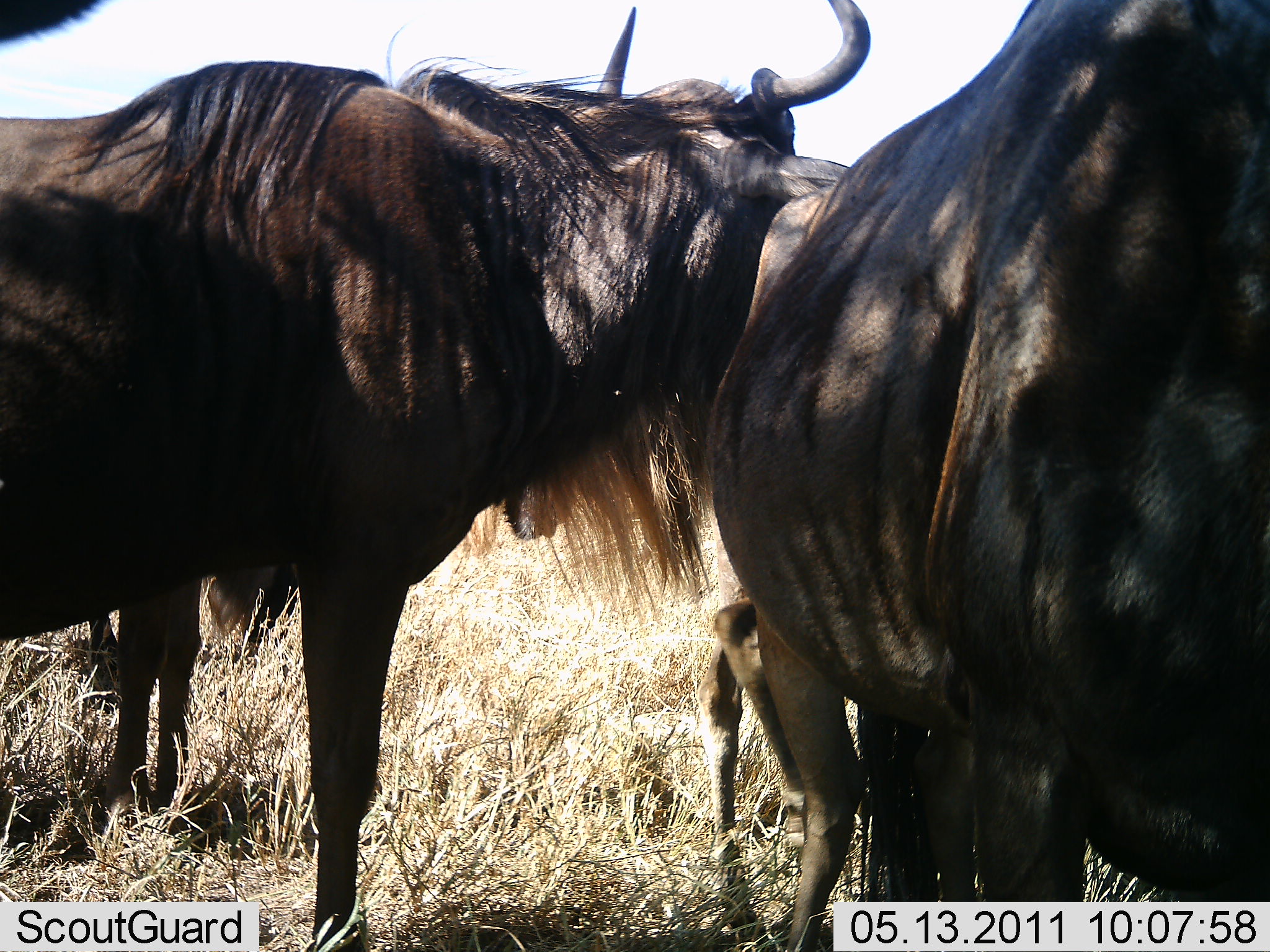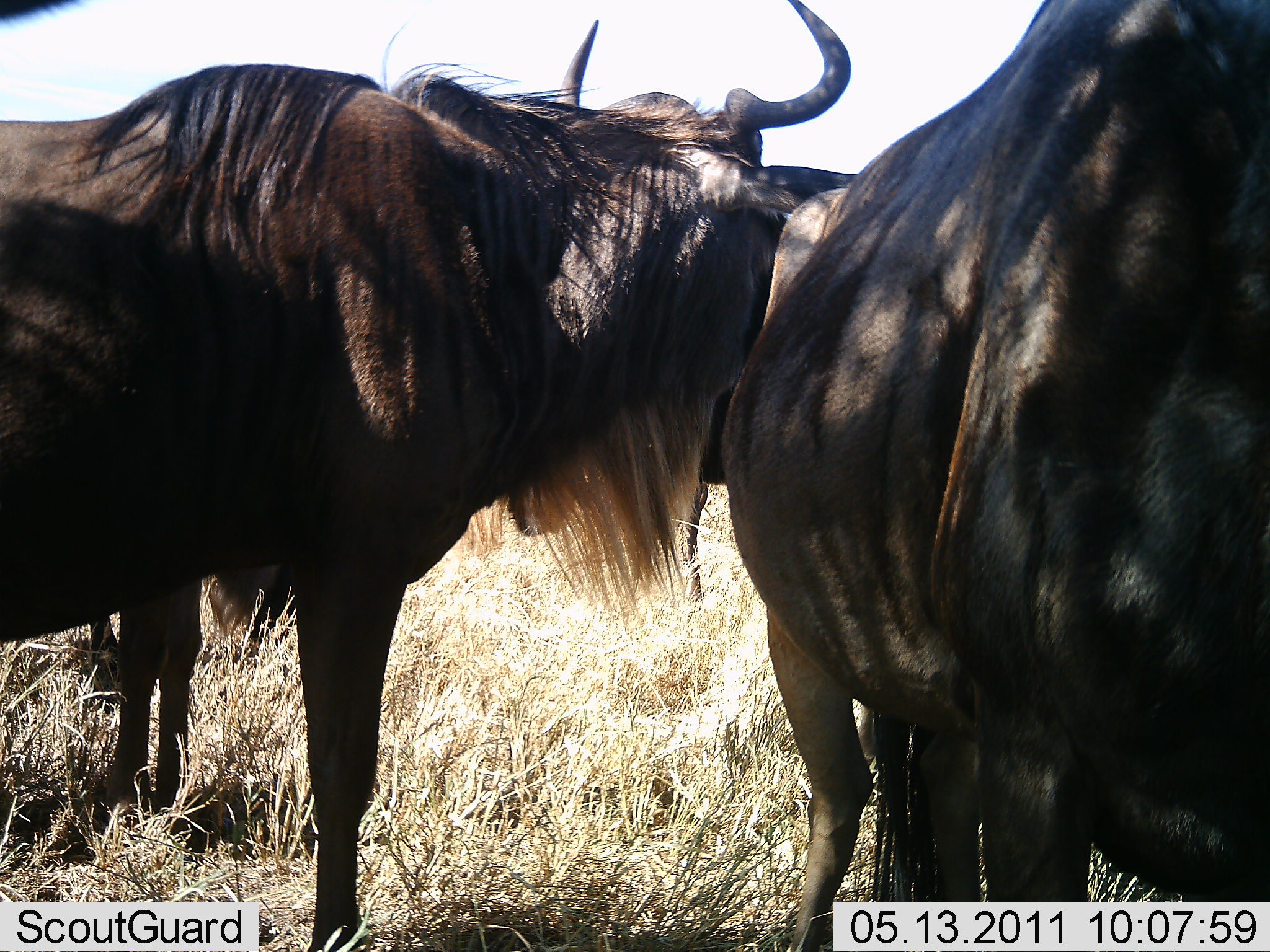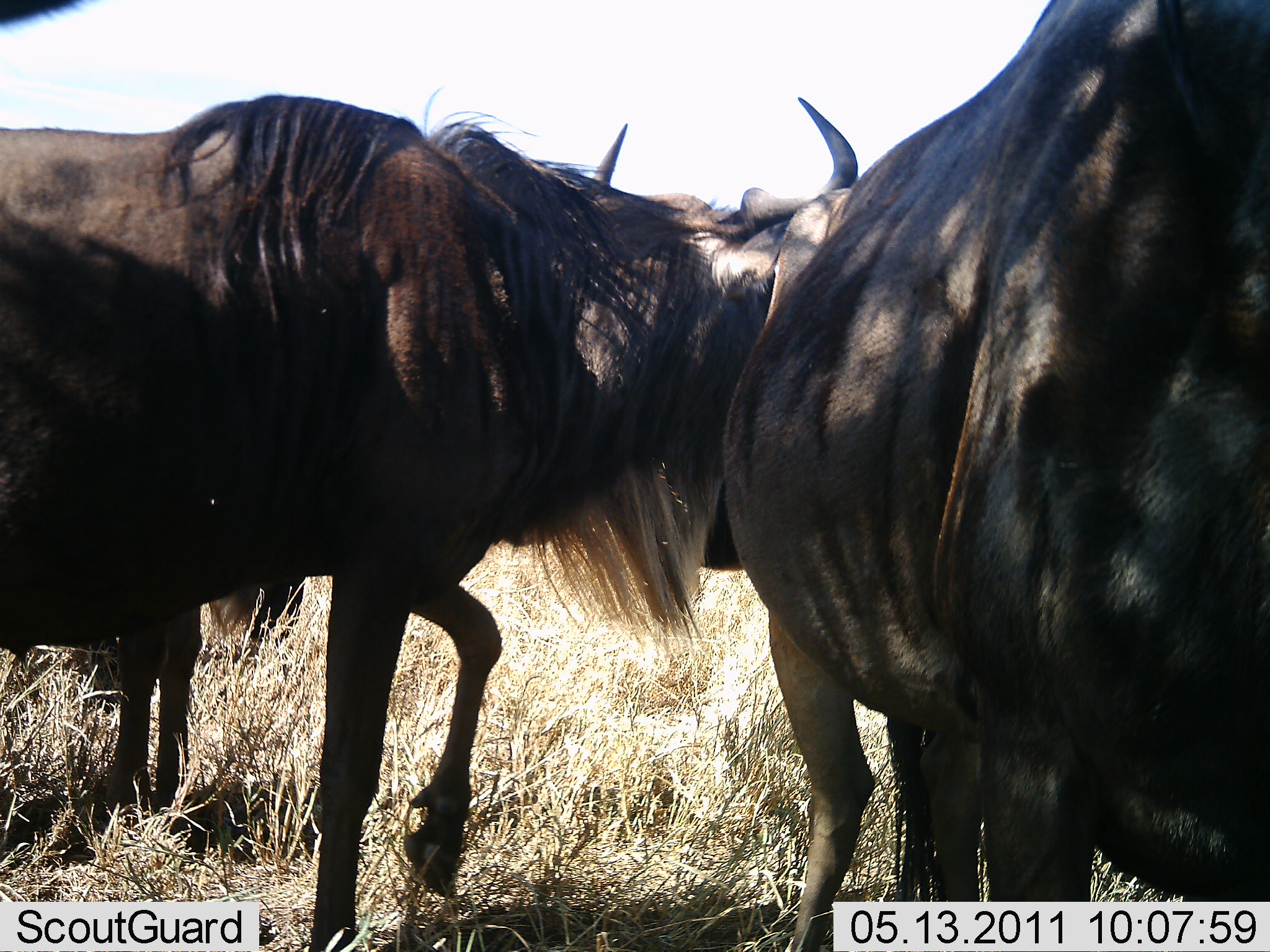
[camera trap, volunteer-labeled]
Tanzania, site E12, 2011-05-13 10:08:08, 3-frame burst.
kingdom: Animalia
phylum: Chordata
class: Mammalia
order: Artiodactyla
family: Bovidae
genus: Connochaetes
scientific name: Connochaetes taurinus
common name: blue wildebeest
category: wildebeest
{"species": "wildebeest (blue wildebeest) (Connochaetes taurinus)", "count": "3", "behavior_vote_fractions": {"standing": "91%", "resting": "0%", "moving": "9%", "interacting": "18%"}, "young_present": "18%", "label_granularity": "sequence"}